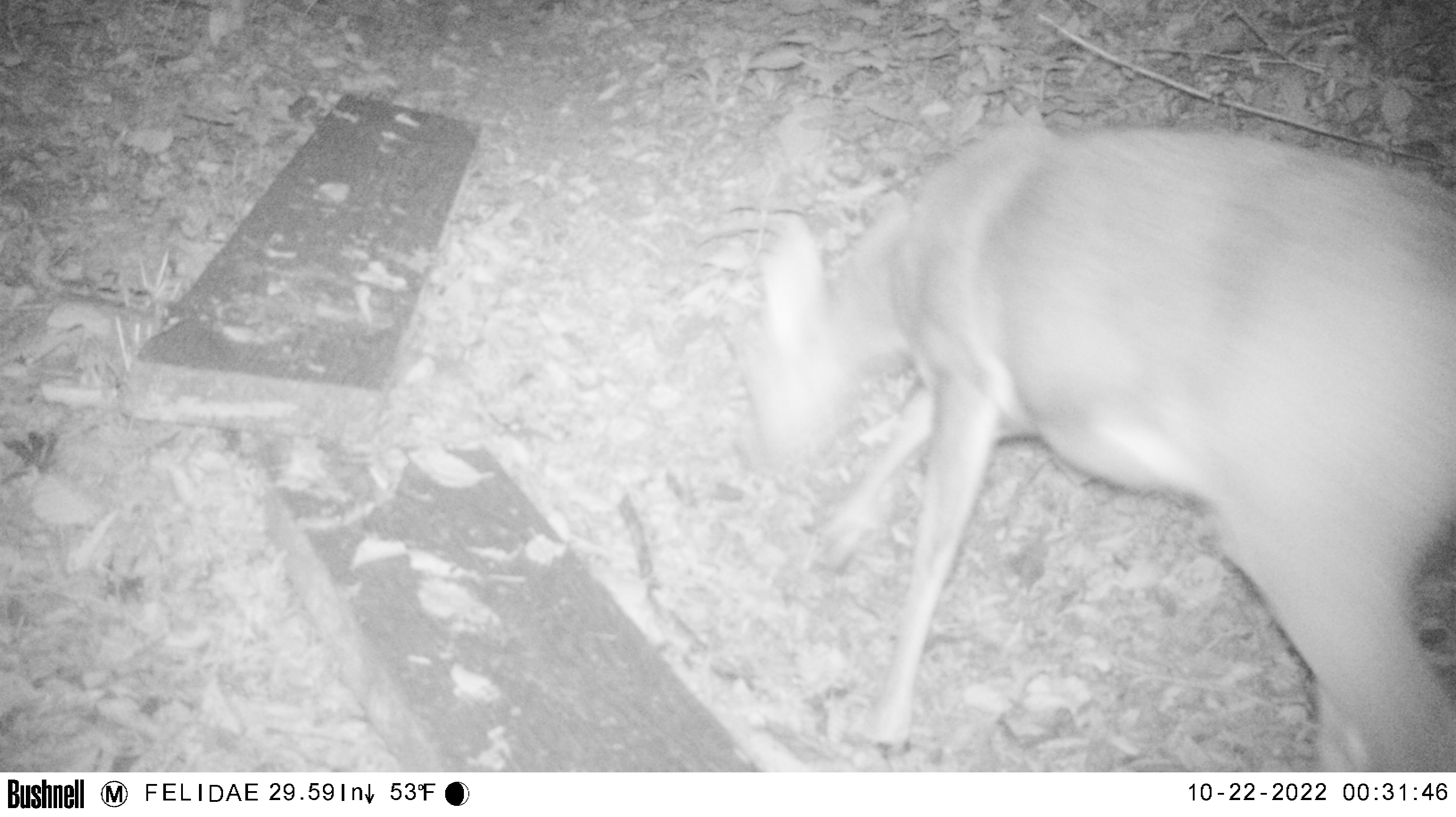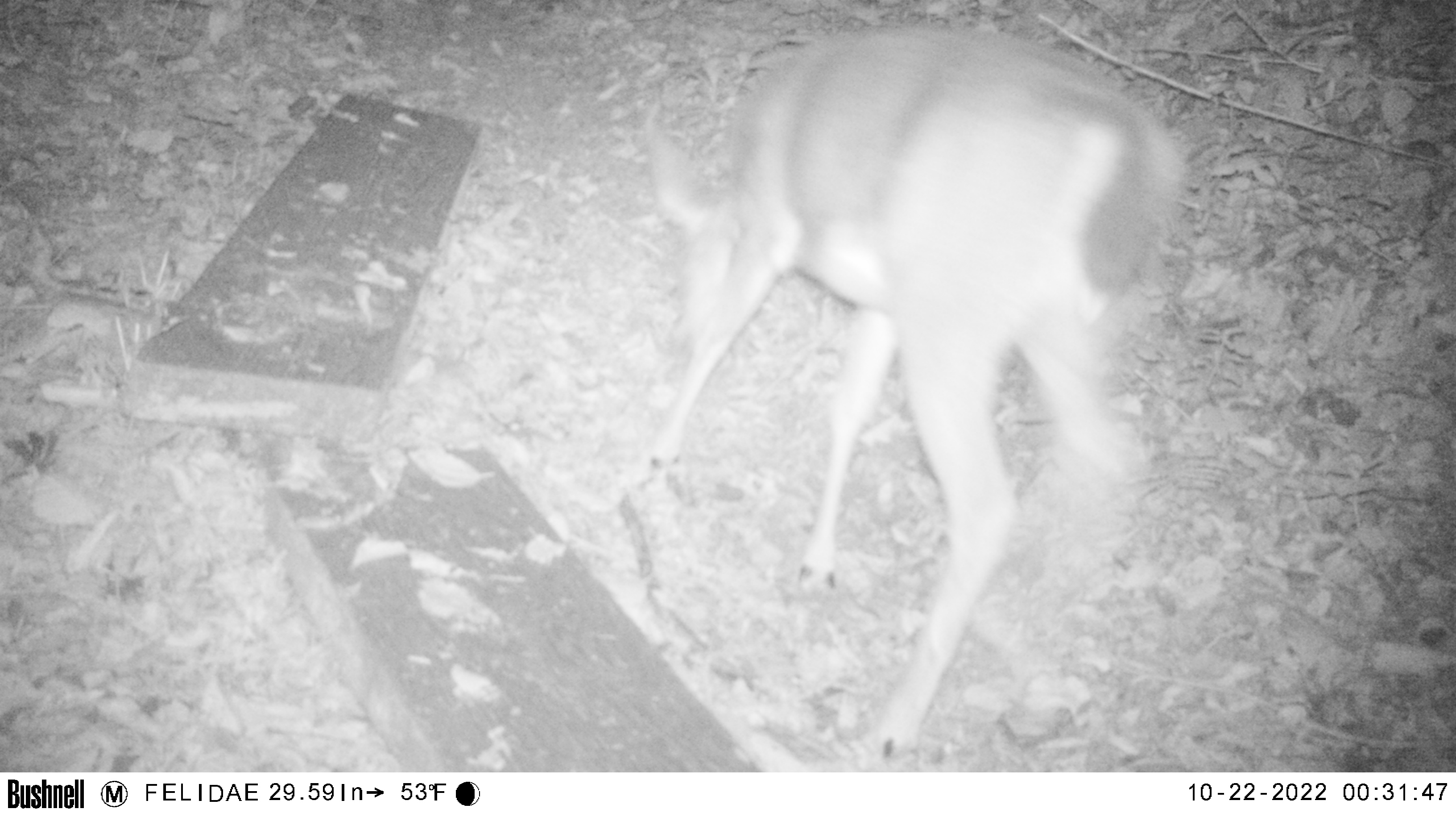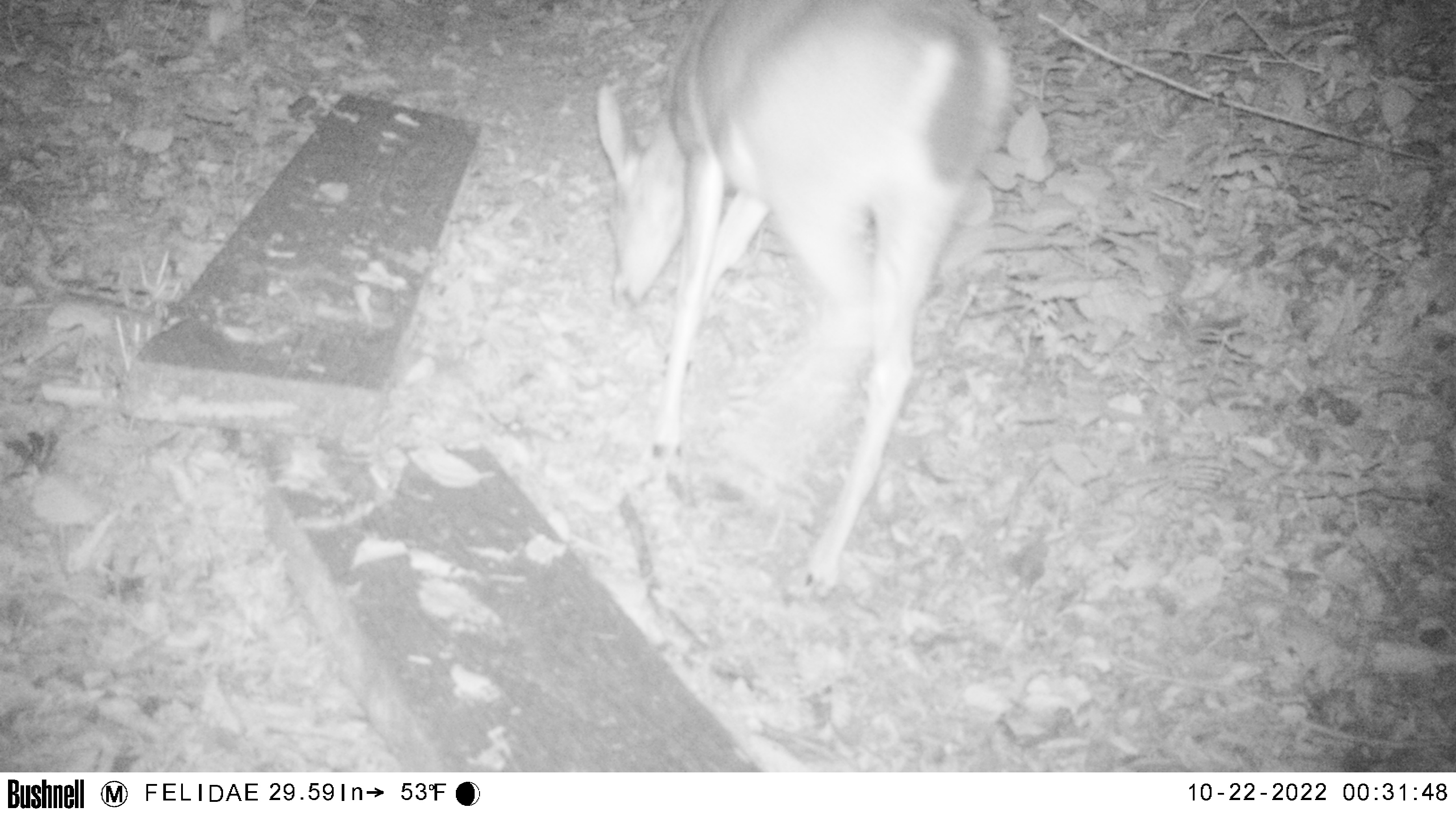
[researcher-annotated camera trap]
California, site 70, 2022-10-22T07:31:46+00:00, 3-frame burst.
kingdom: Animalia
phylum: Chordata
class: Mammalia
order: Artiodactyla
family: Cervidae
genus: Odocoileus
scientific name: Odocoileus hemionus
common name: mule deer